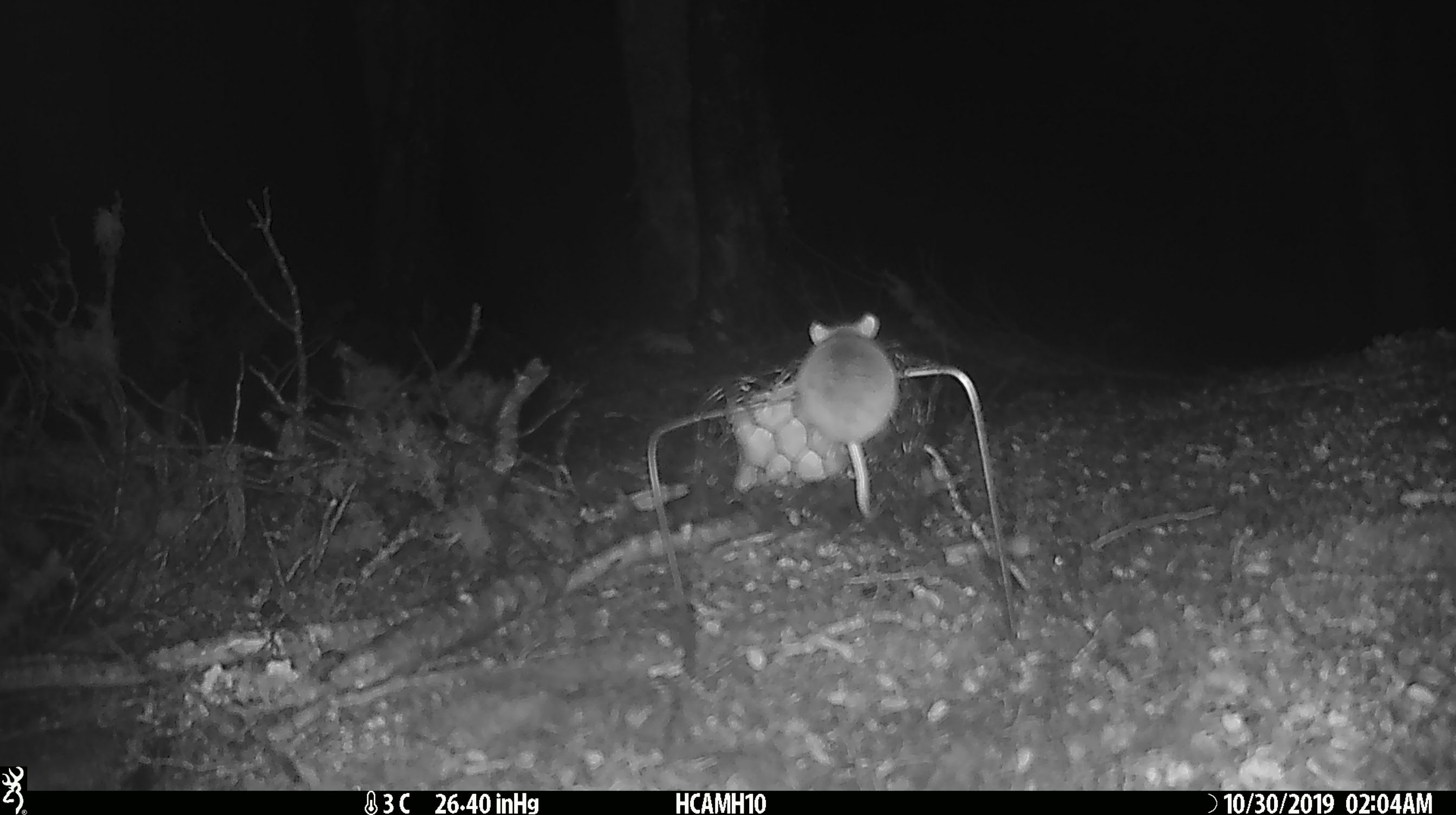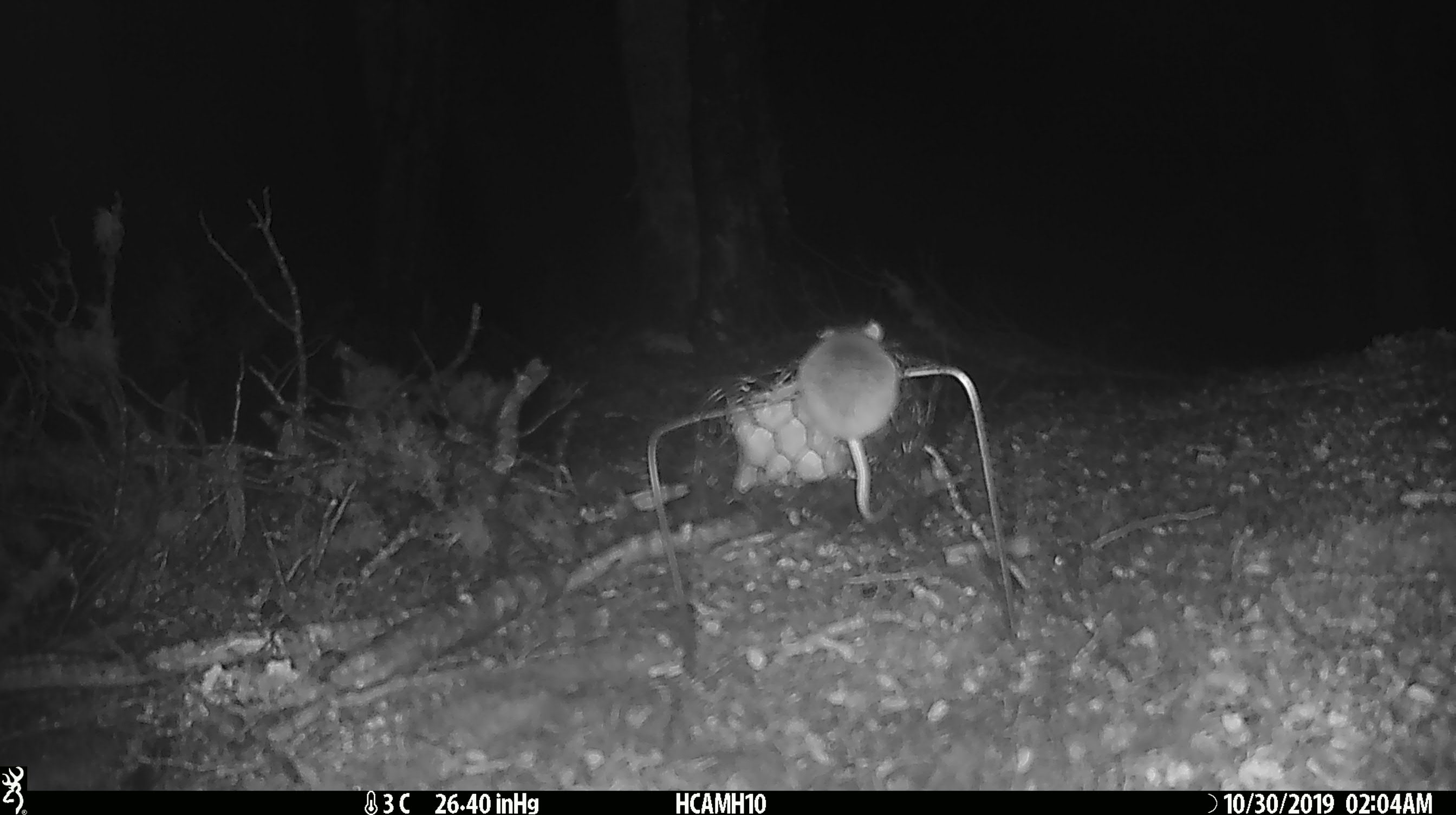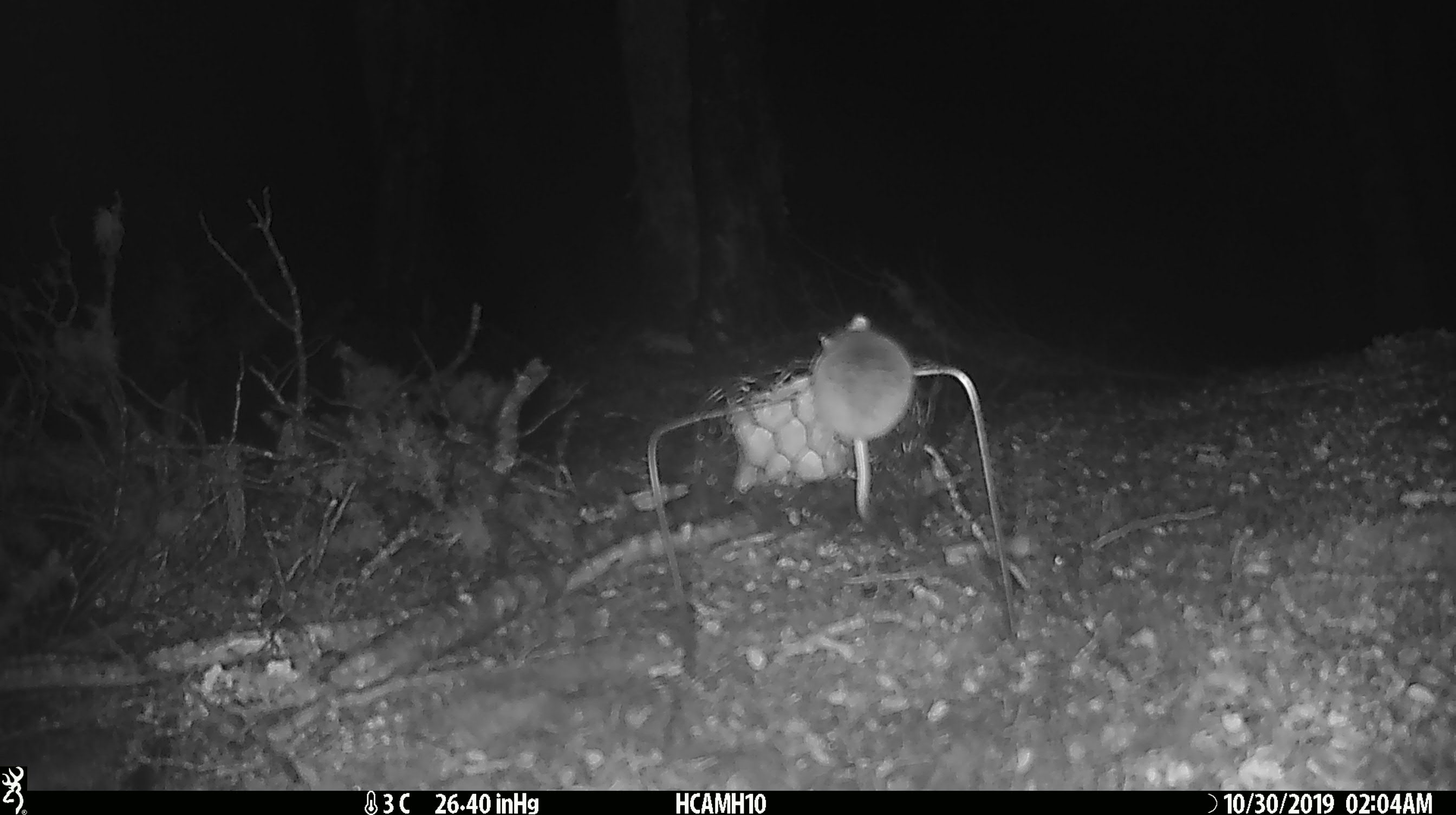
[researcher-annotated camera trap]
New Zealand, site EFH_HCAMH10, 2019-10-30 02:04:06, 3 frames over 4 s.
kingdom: Animalia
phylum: Chordata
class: Mammalia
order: Rodentia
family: Muridae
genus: Mus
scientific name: Mus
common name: mouse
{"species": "mouse (Mus)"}